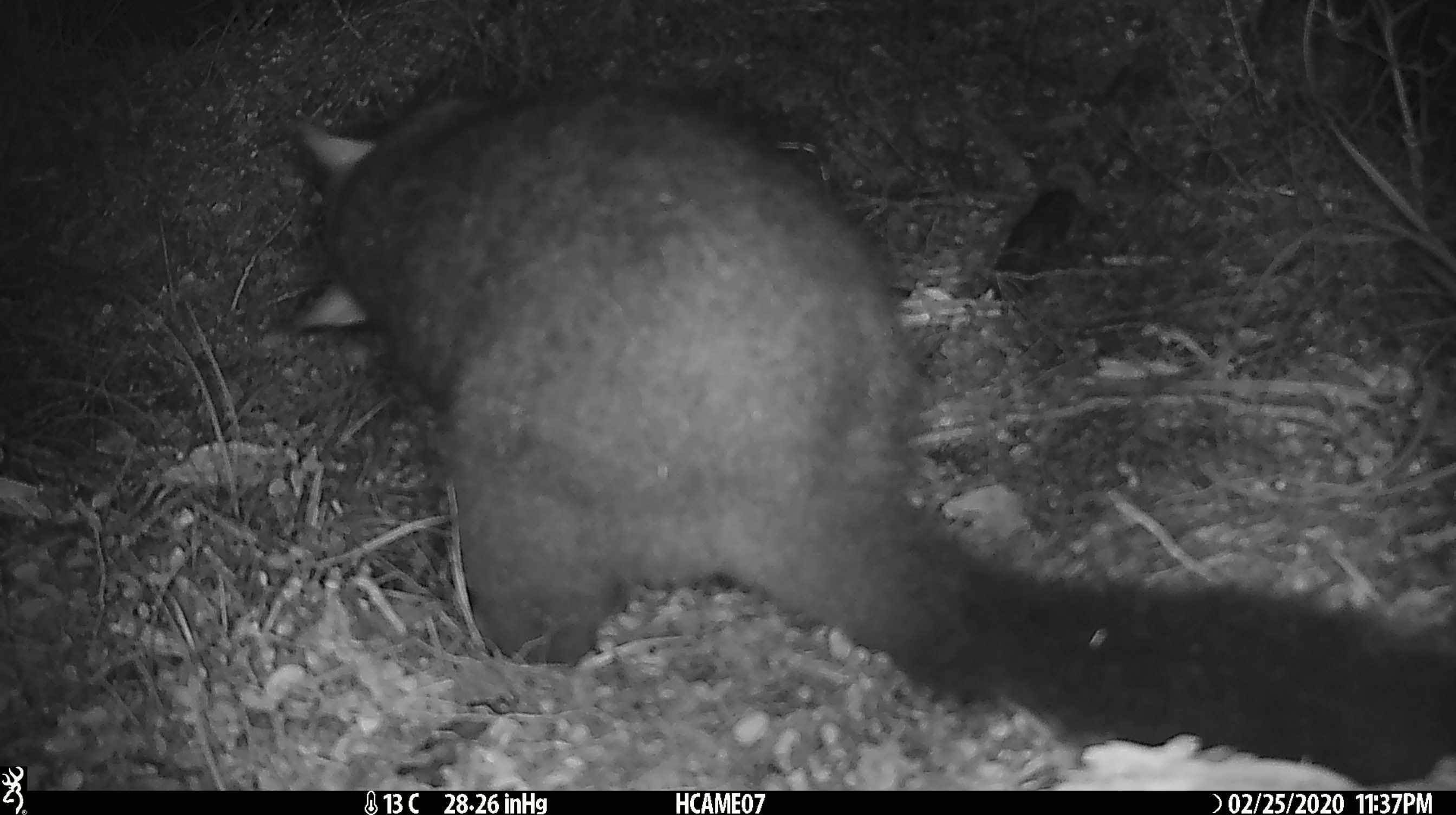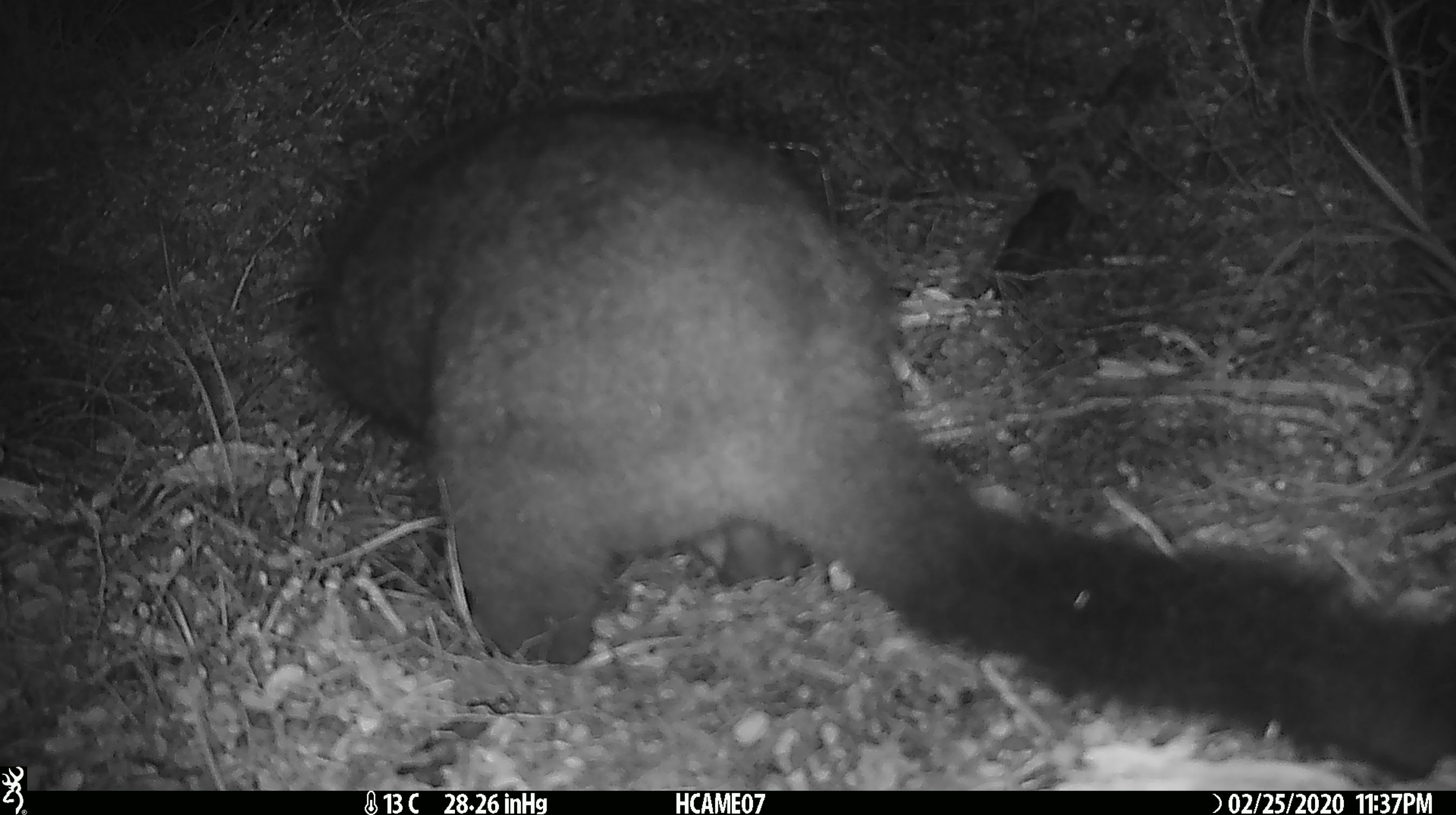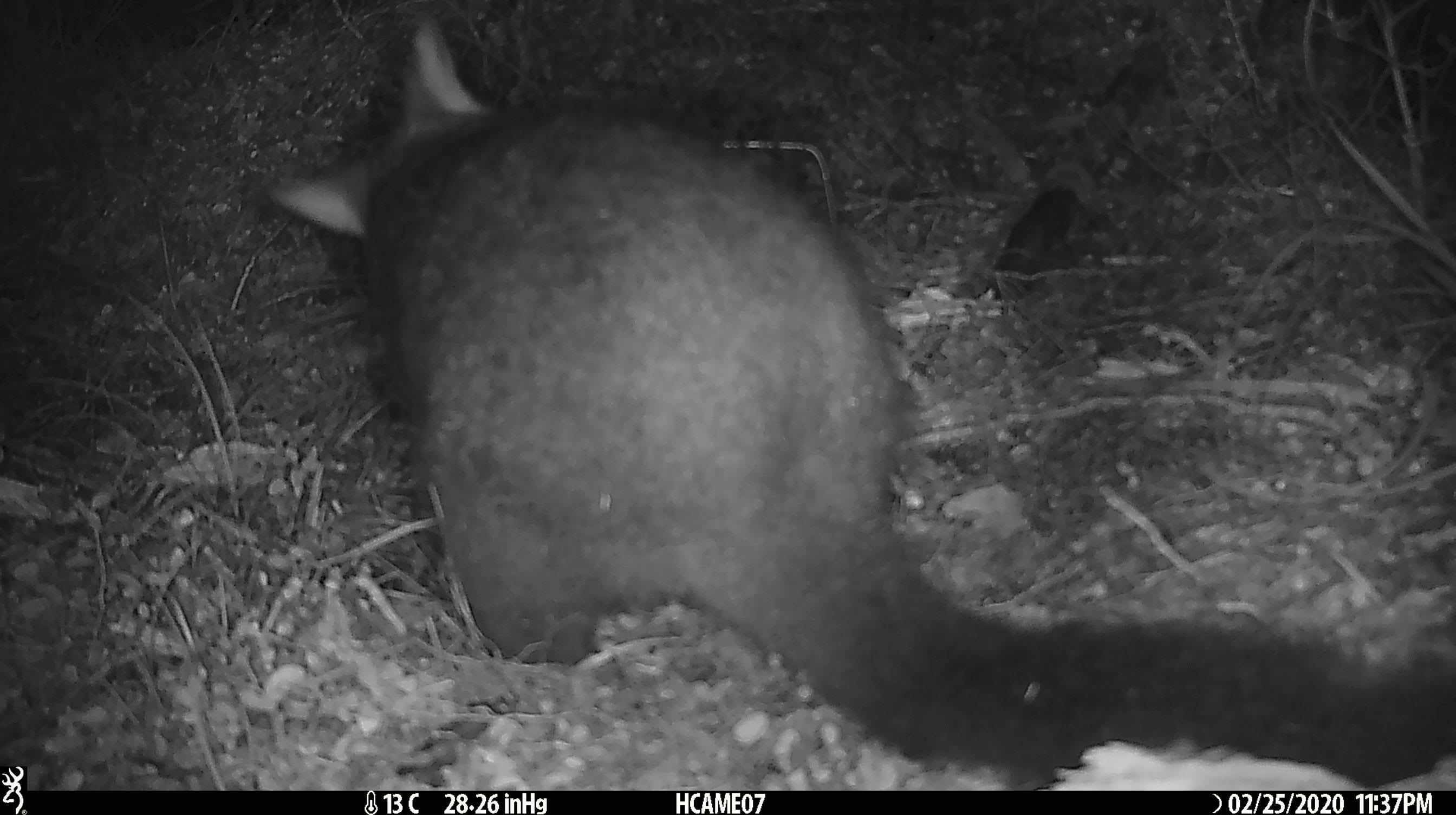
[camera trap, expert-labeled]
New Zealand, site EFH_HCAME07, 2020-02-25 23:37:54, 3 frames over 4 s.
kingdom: Animalia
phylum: Chordata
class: Mammalia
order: Diprotodontia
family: Phalangeridae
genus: Trichosurus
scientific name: Trichosurus vulpecula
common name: common brushtail possum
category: possum